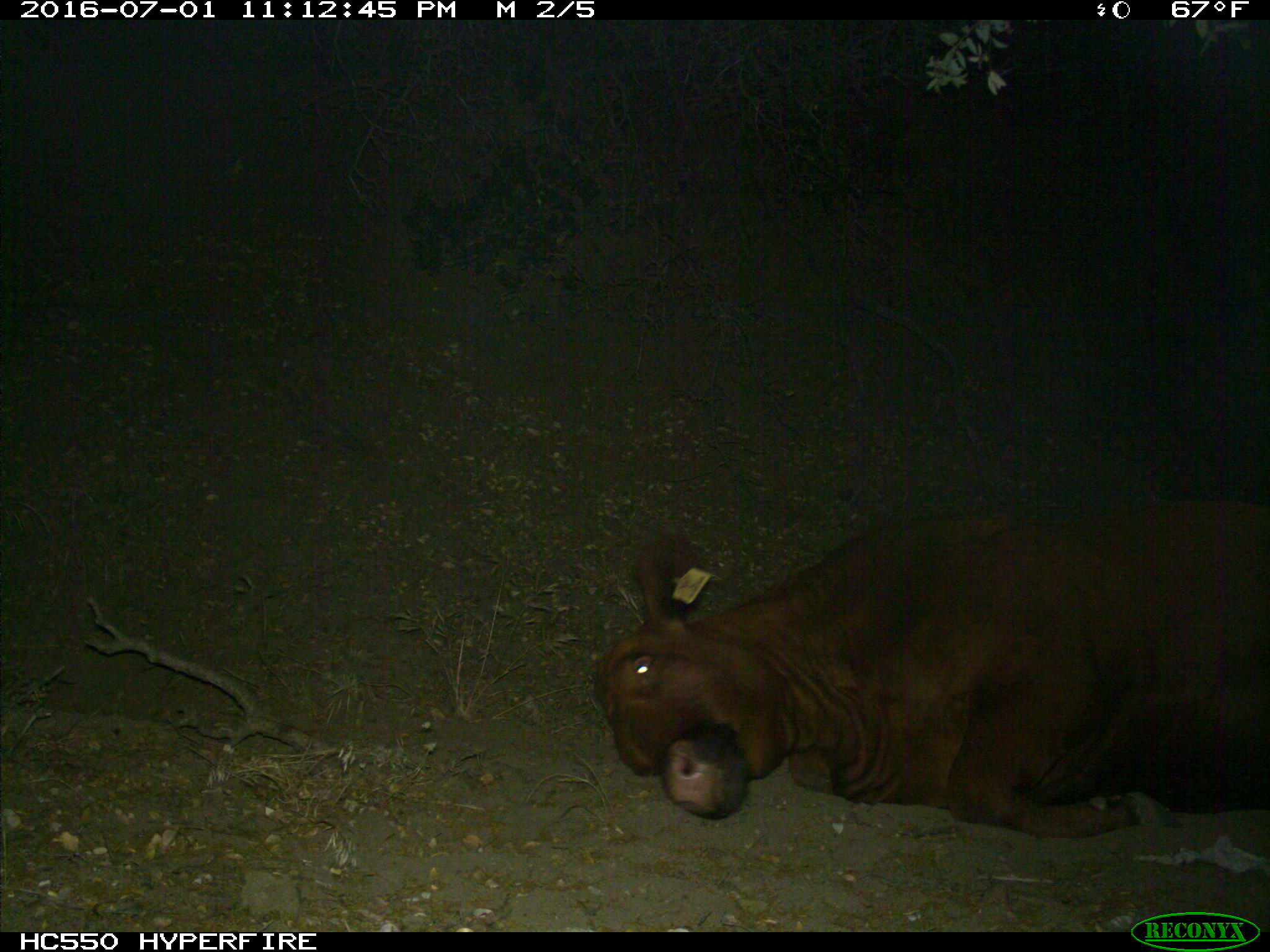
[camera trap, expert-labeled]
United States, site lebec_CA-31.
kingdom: Animalia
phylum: Chordata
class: Mammalia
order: Artiodactyla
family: Bovidae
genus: Bos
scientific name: Bos taurus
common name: domestic cow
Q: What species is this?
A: Bos taurus (domestic cow).